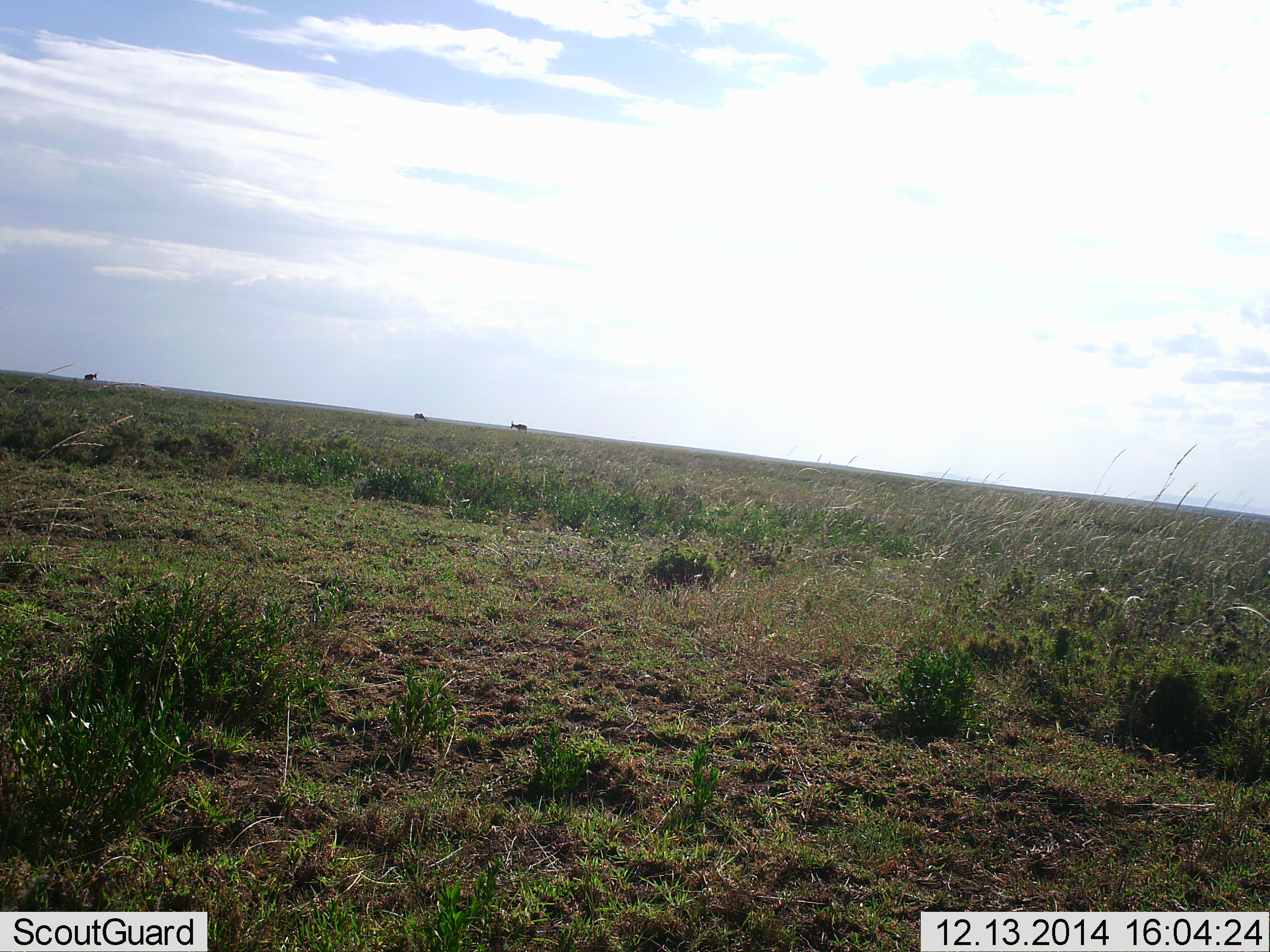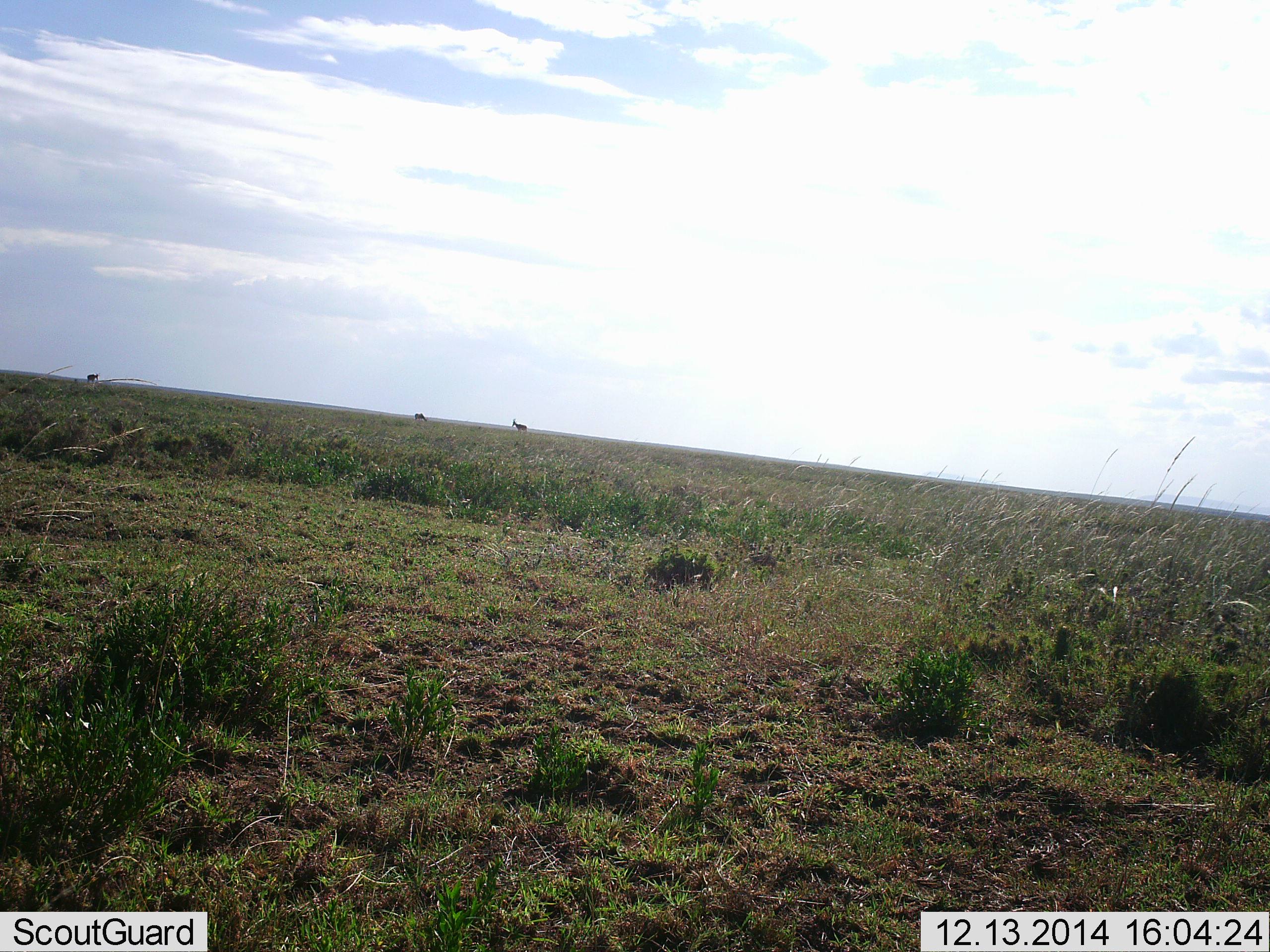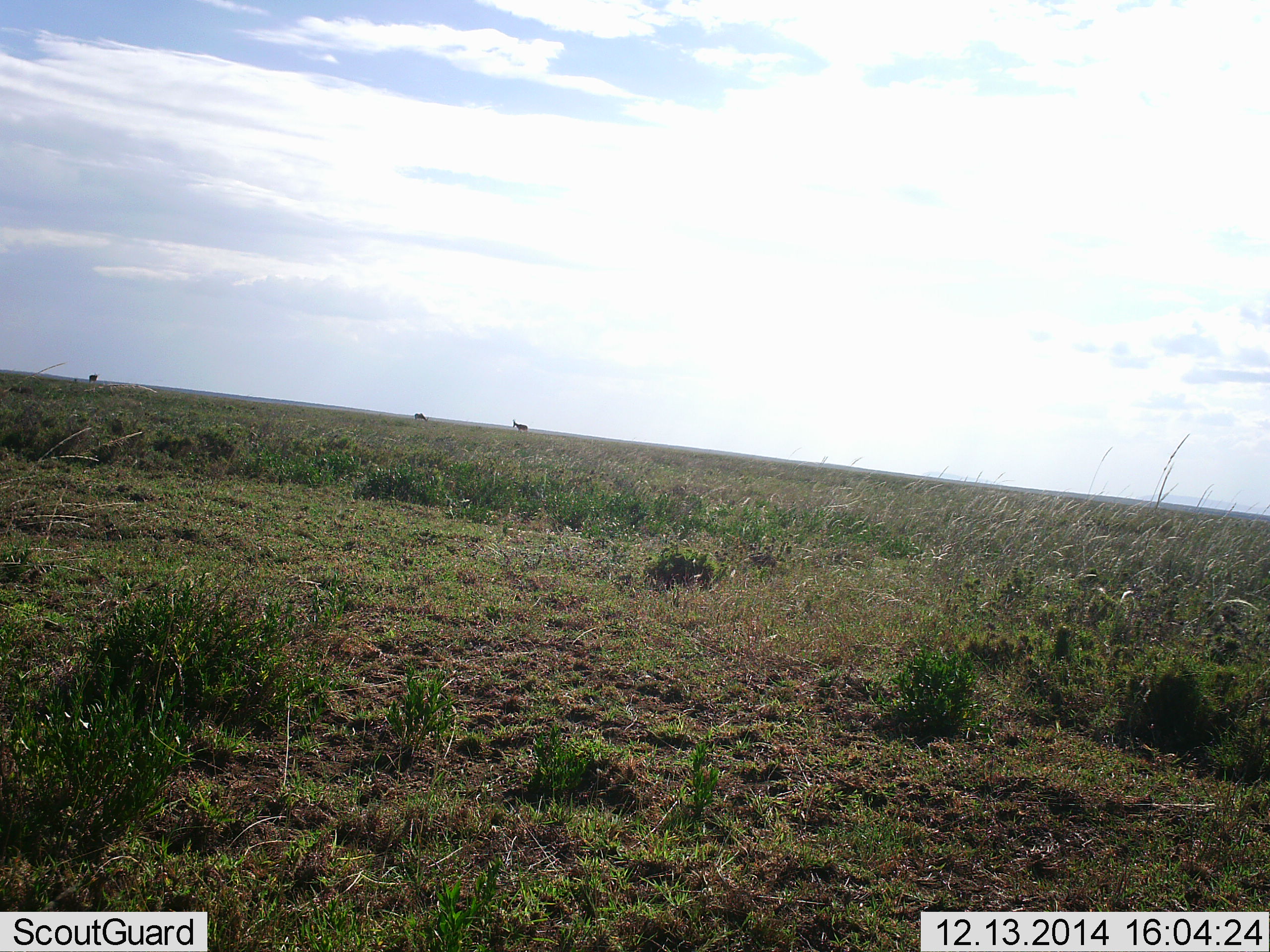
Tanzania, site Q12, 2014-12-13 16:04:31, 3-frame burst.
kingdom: Animalia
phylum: Chordata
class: Mammalia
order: Artiodactyla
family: Bovidae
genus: Eudorcas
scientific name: Eudorcas thomsonii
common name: thomson's gazelle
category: gazellethomsons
Gazellethomsons (thomson's gazelle) (Eudorcas thomsonii), count 3. Behavior (volunteer vote fractions): standing 60%, resting 0%, moving 40%, interacting 0%. Young present (vote fraction): 0%. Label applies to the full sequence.